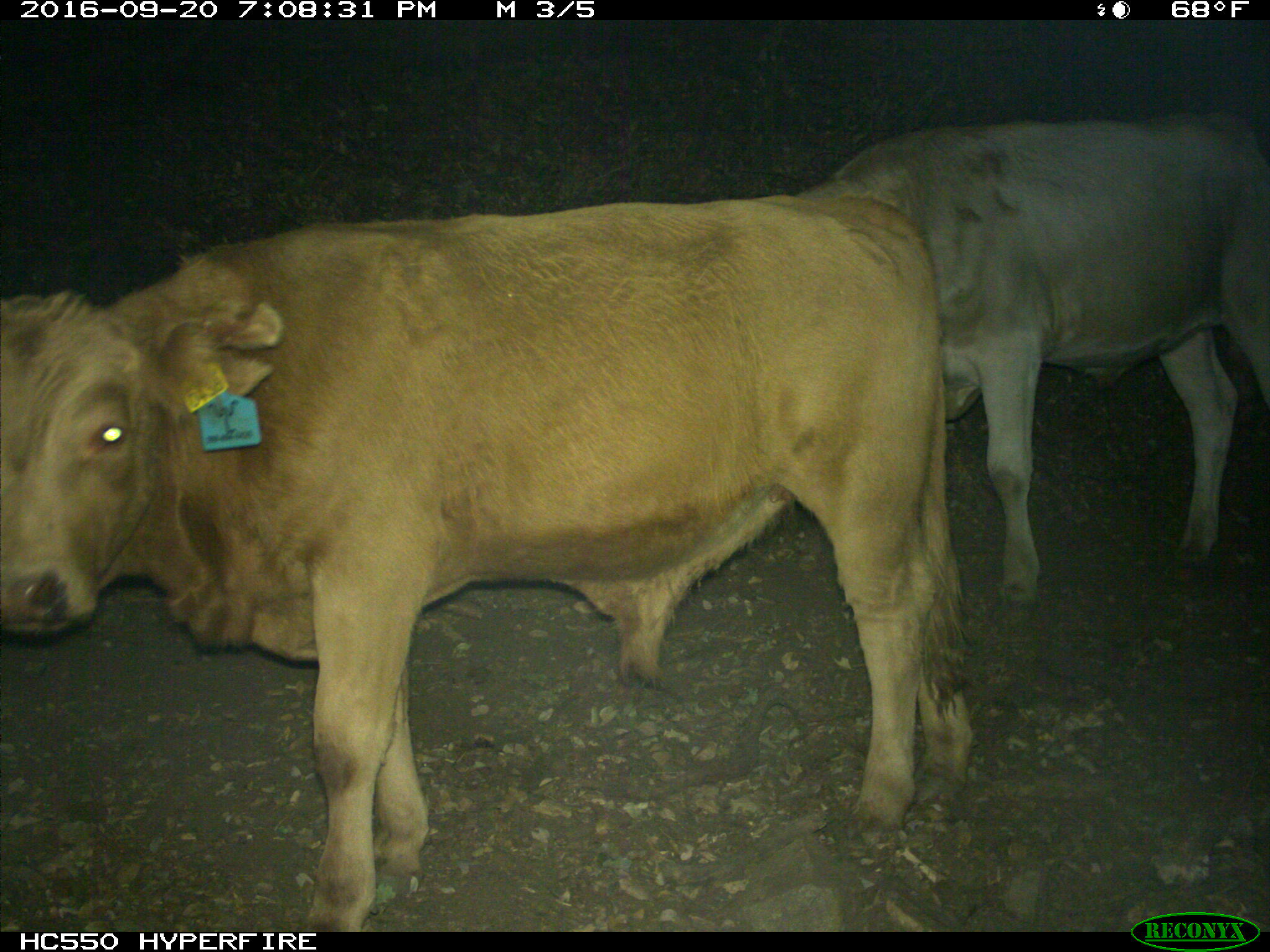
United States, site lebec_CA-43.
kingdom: Animalia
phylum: Chordata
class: Mammalia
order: Artiodactyla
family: Bovidae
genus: Bos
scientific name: Bos taurus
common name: domestic cow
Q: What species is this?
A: Bos taurus (domestic cow).